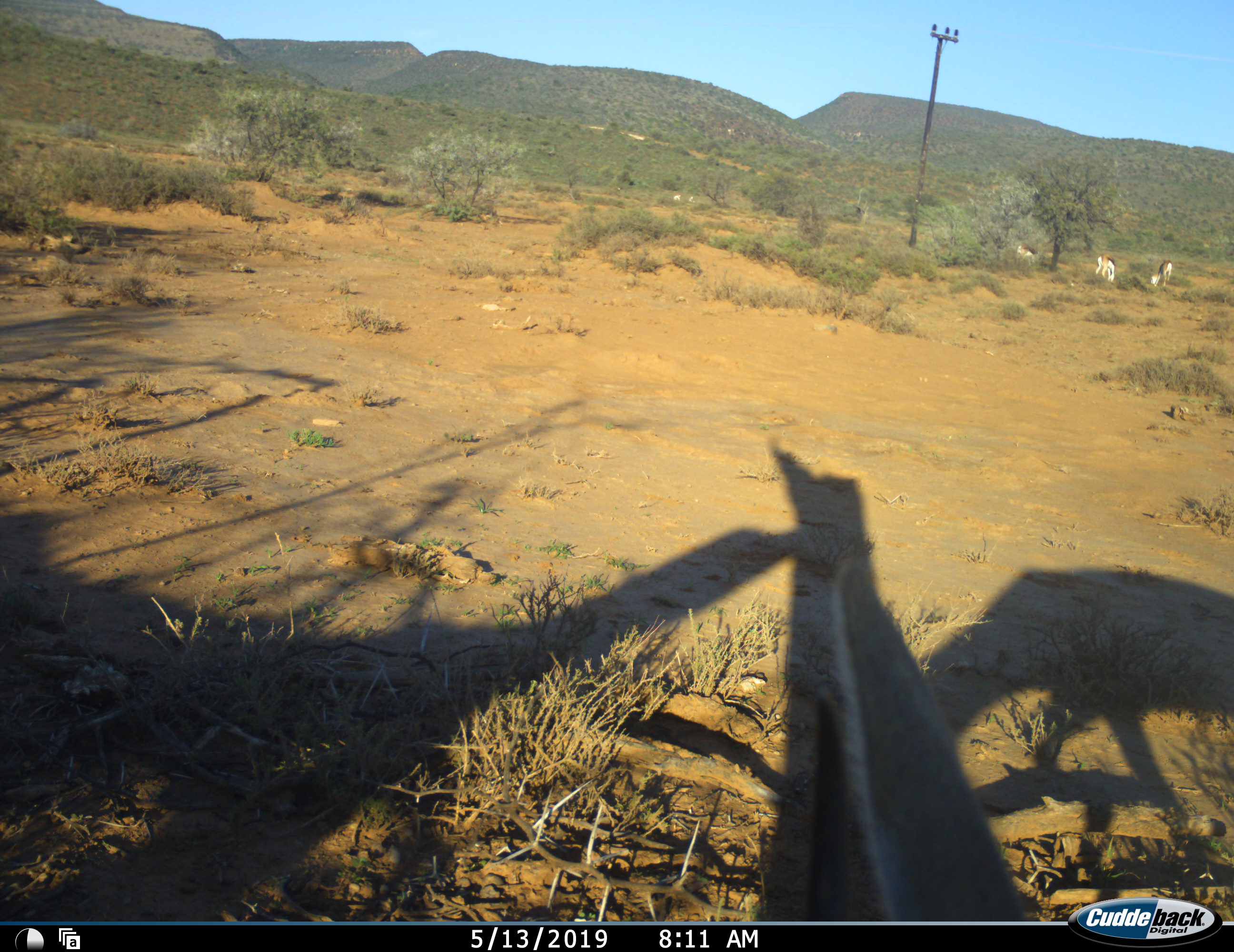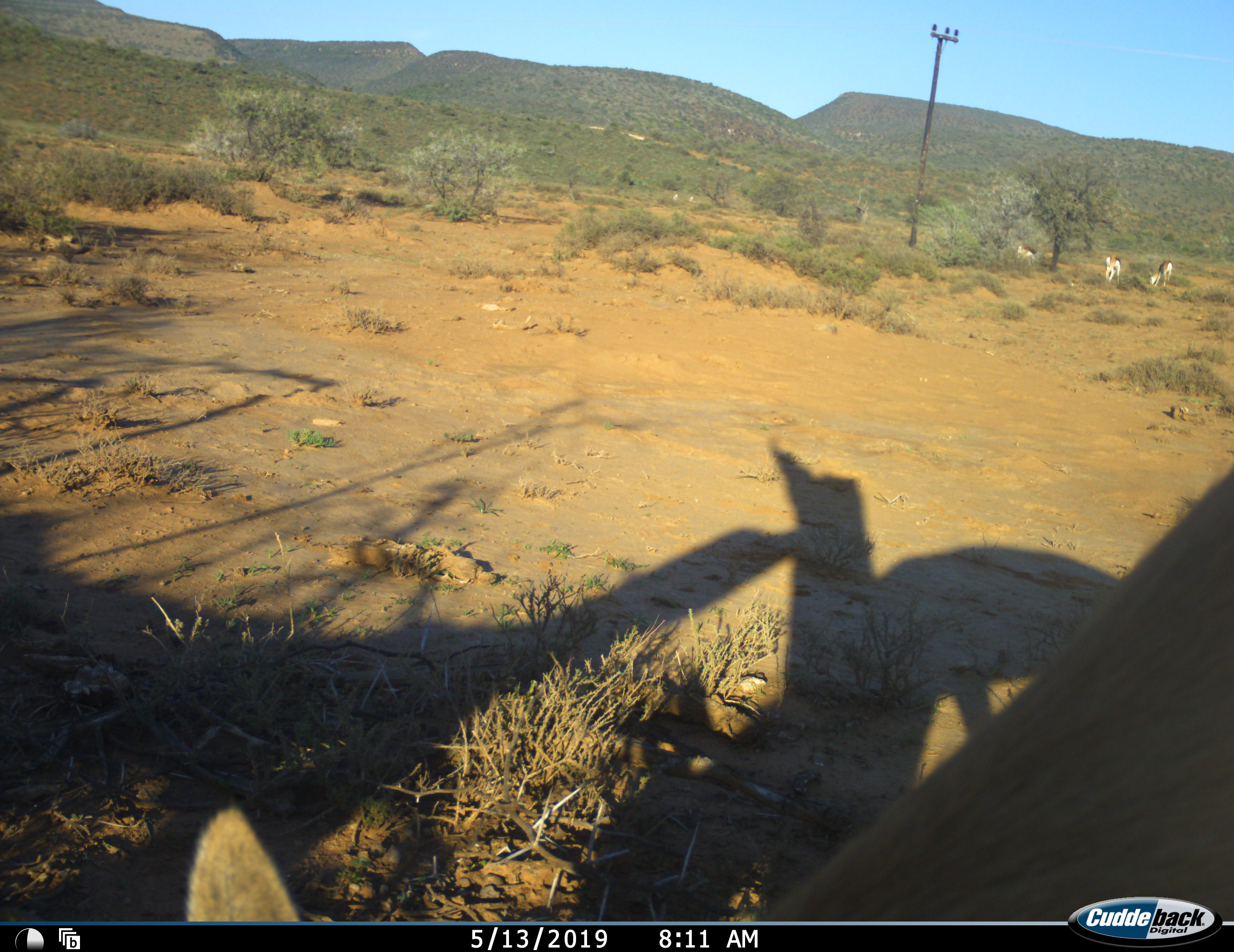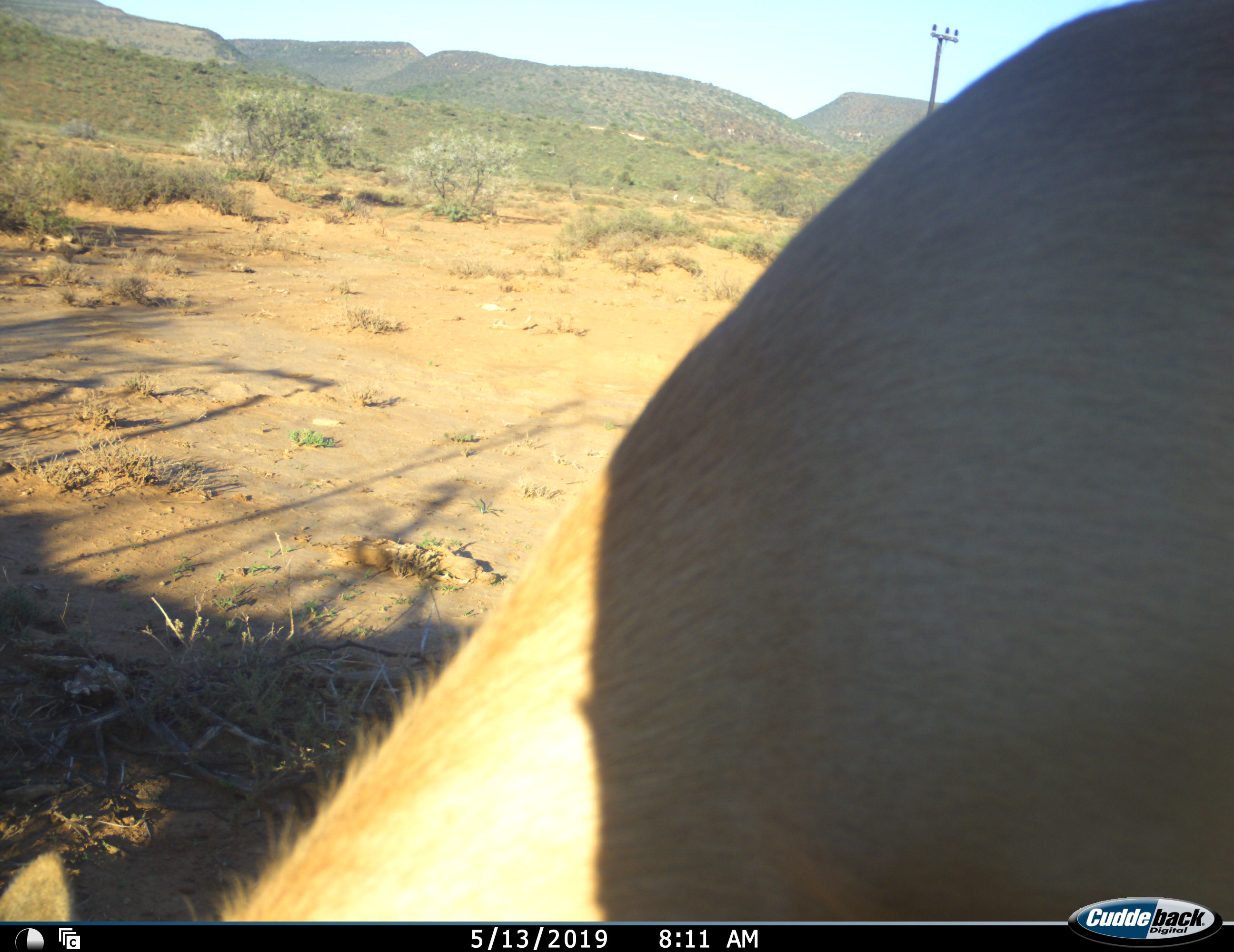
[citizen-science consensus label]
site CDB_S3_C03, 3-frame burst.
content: unidentified animal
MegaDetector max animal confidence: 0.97